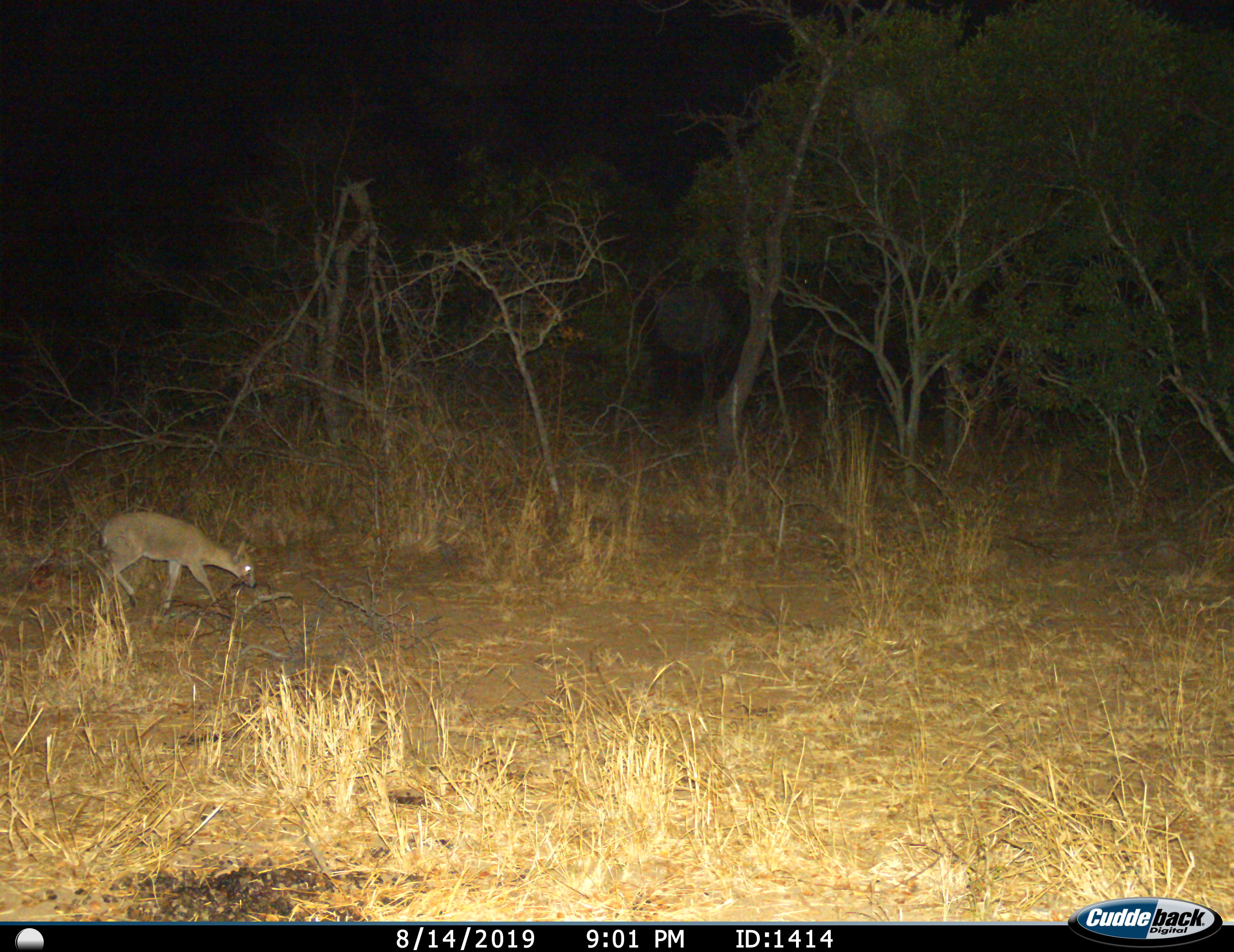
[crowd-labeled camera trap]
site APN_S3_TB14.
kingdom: Animalia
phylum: Chordata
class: Mammalia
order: Artiodactyla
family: Bovidae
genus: Sylvicapra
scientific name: Sylvicapra grimmia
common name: common duiker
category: duikercommongrey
Duikercommongrey (common duiker) (Sylvicapra grimmia), count 1. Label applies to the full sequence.